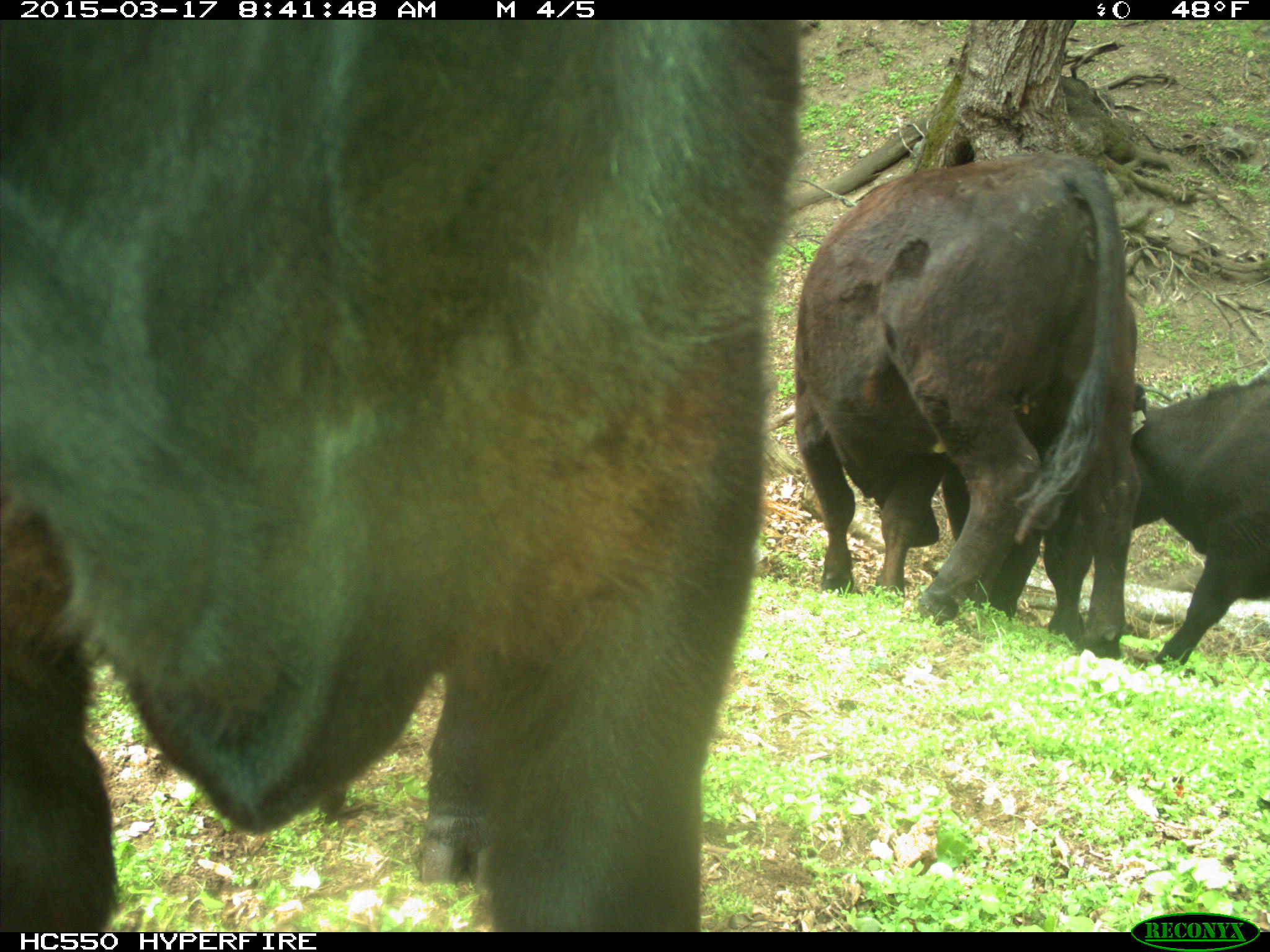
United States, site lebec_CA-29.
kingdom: Animalia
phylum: Chordata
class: Mammalia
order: Artiodactyla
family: Bovidae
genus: Bos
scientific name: Bos taurus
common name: domestic cow